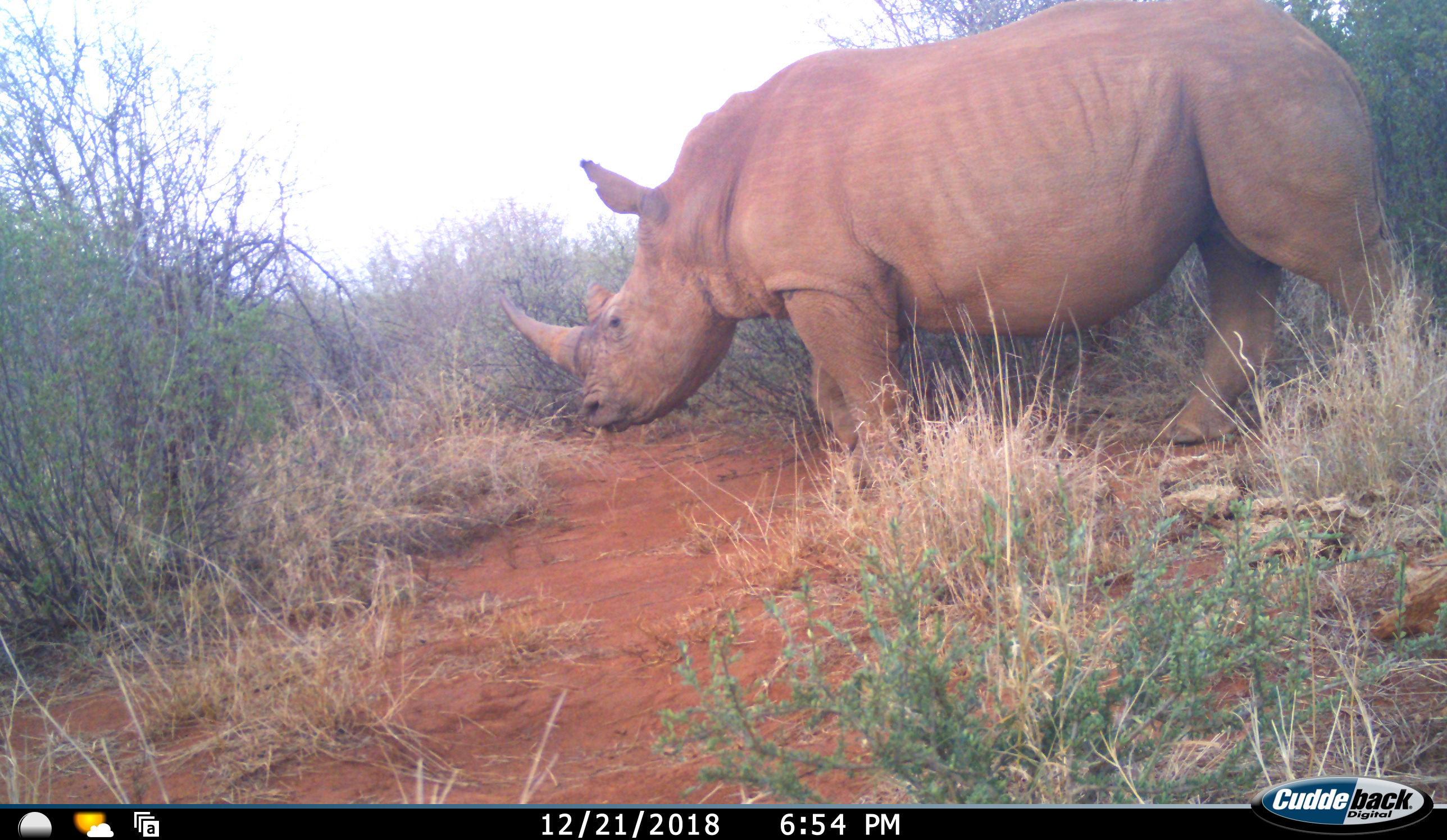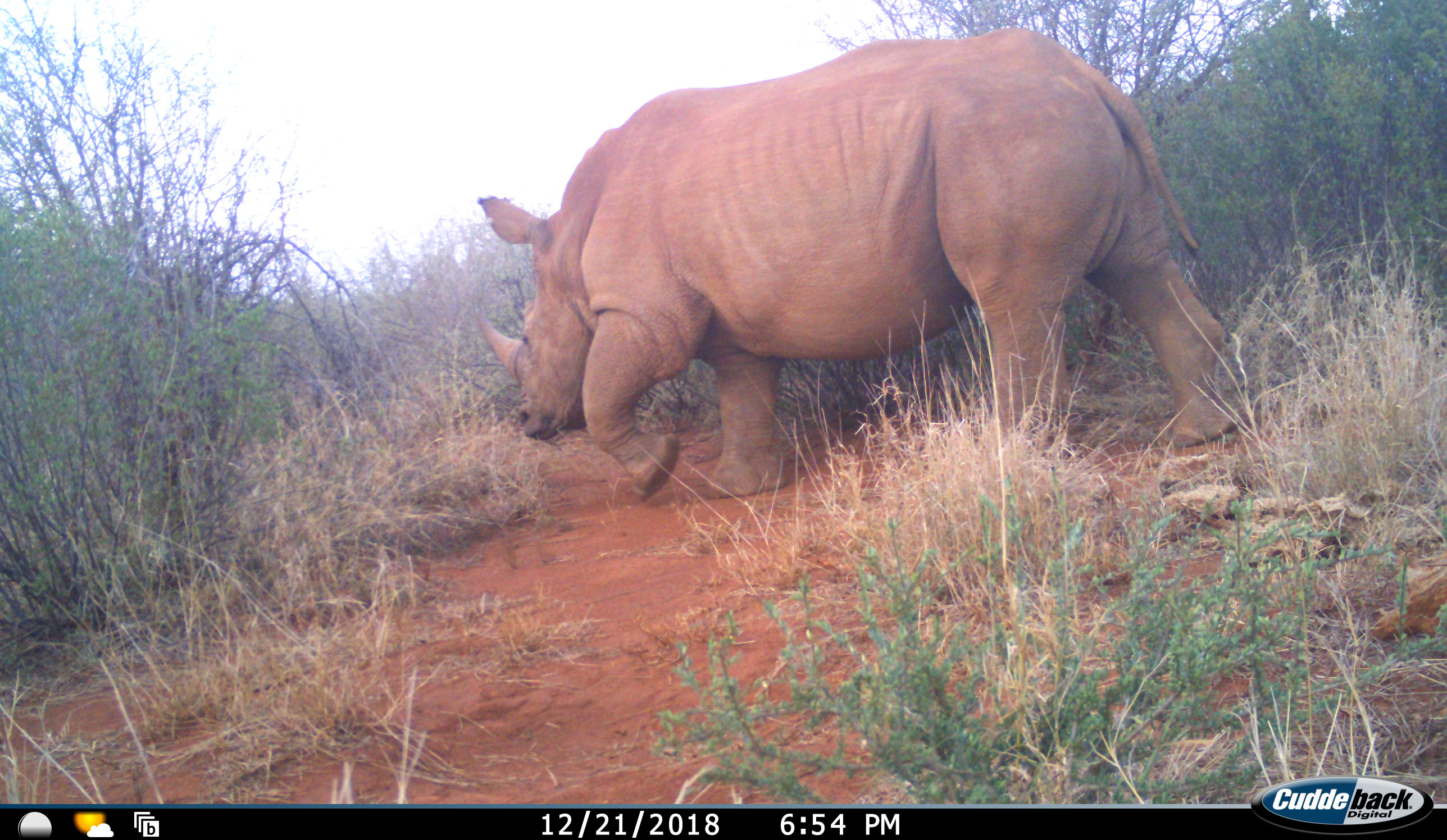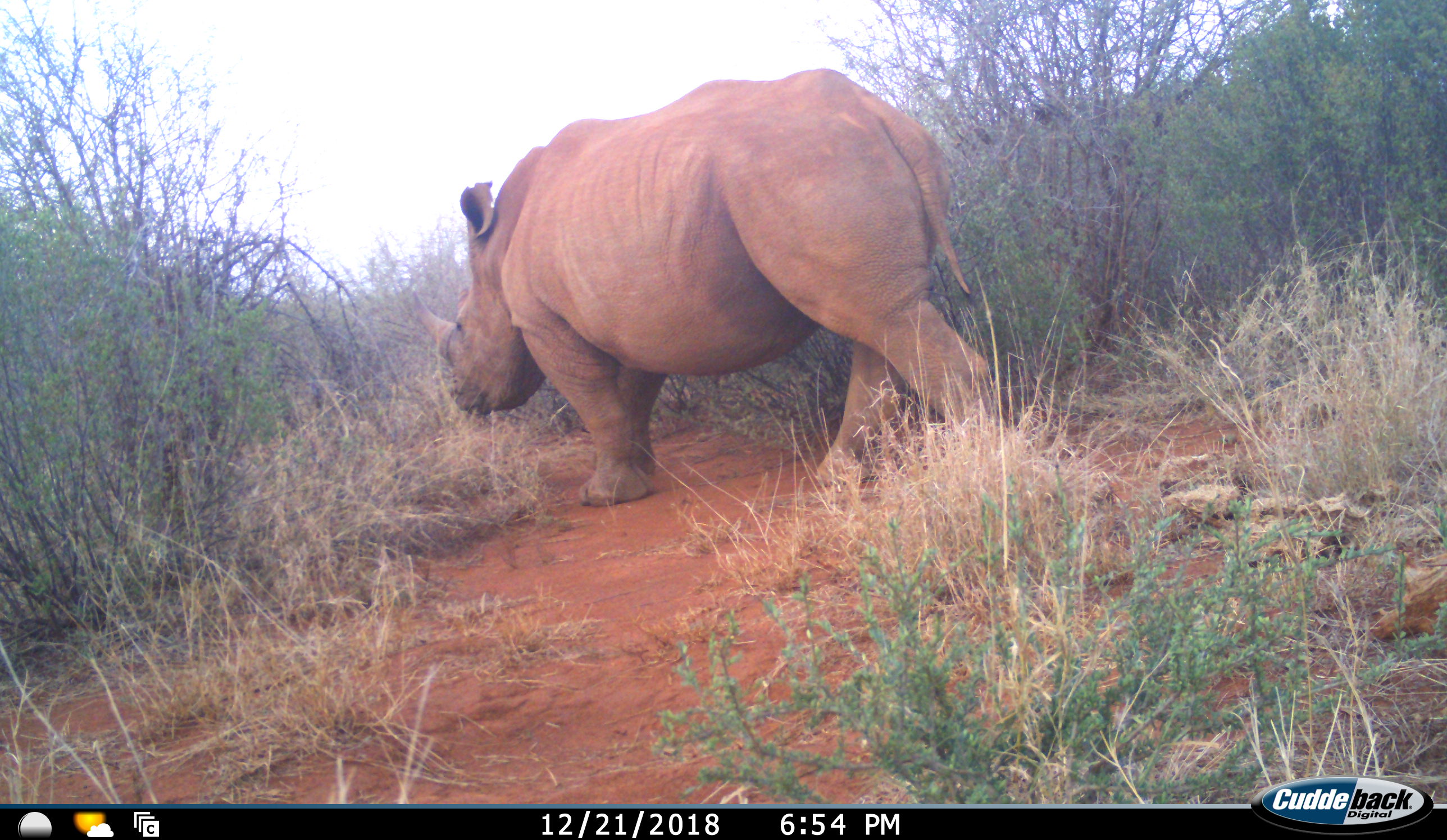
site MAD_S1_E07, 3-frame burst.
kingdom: Animalia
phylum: Chordata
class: Mammalia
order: Perissodactyla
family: Rhinocerotidae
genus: Ceratotherium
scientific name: Ceratotherium simum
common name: white rhinoceros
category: rhinoceroswhite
Rhinoceroswhite (white rhinoceros) (Ceratotherium simum), count 1. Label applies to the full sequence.